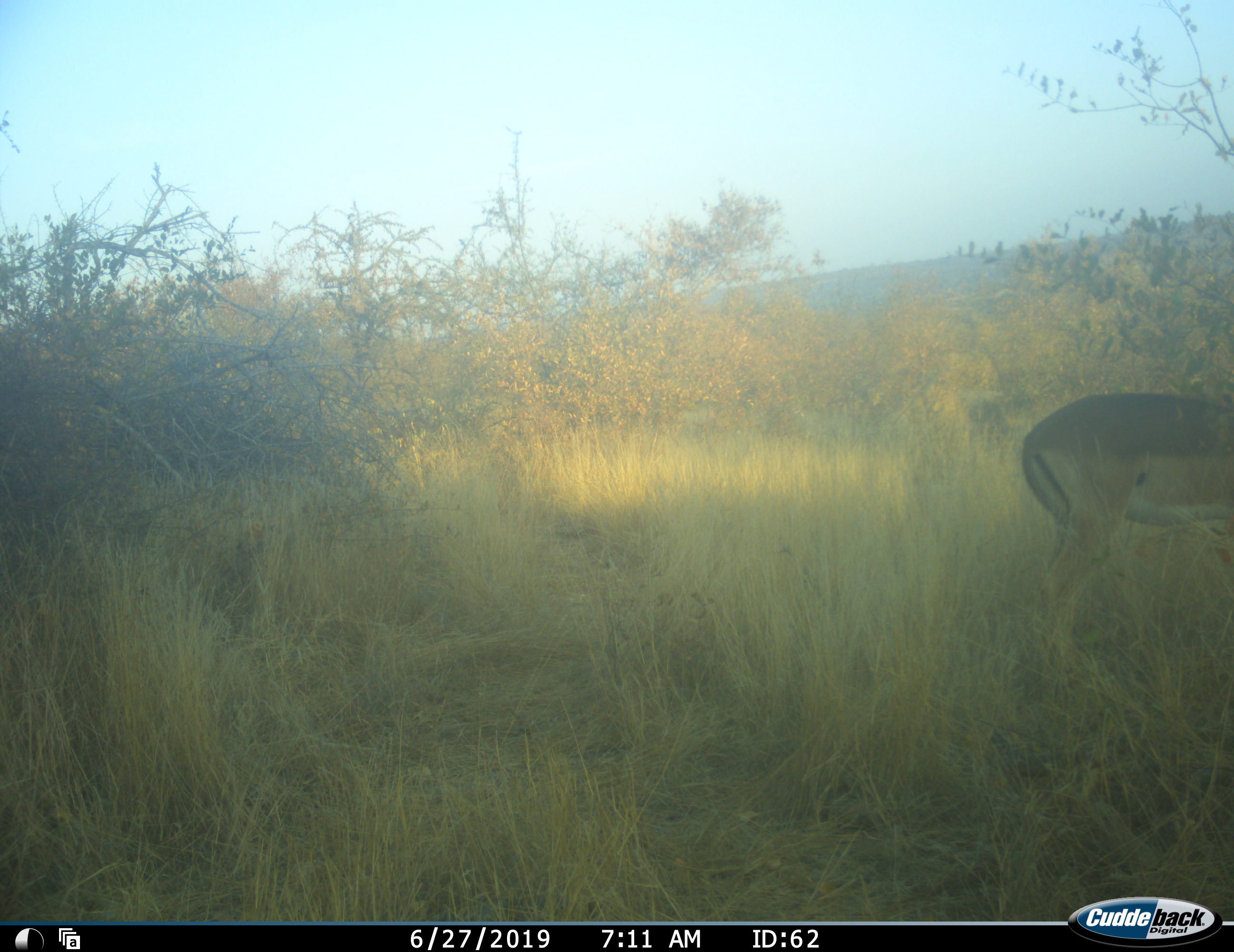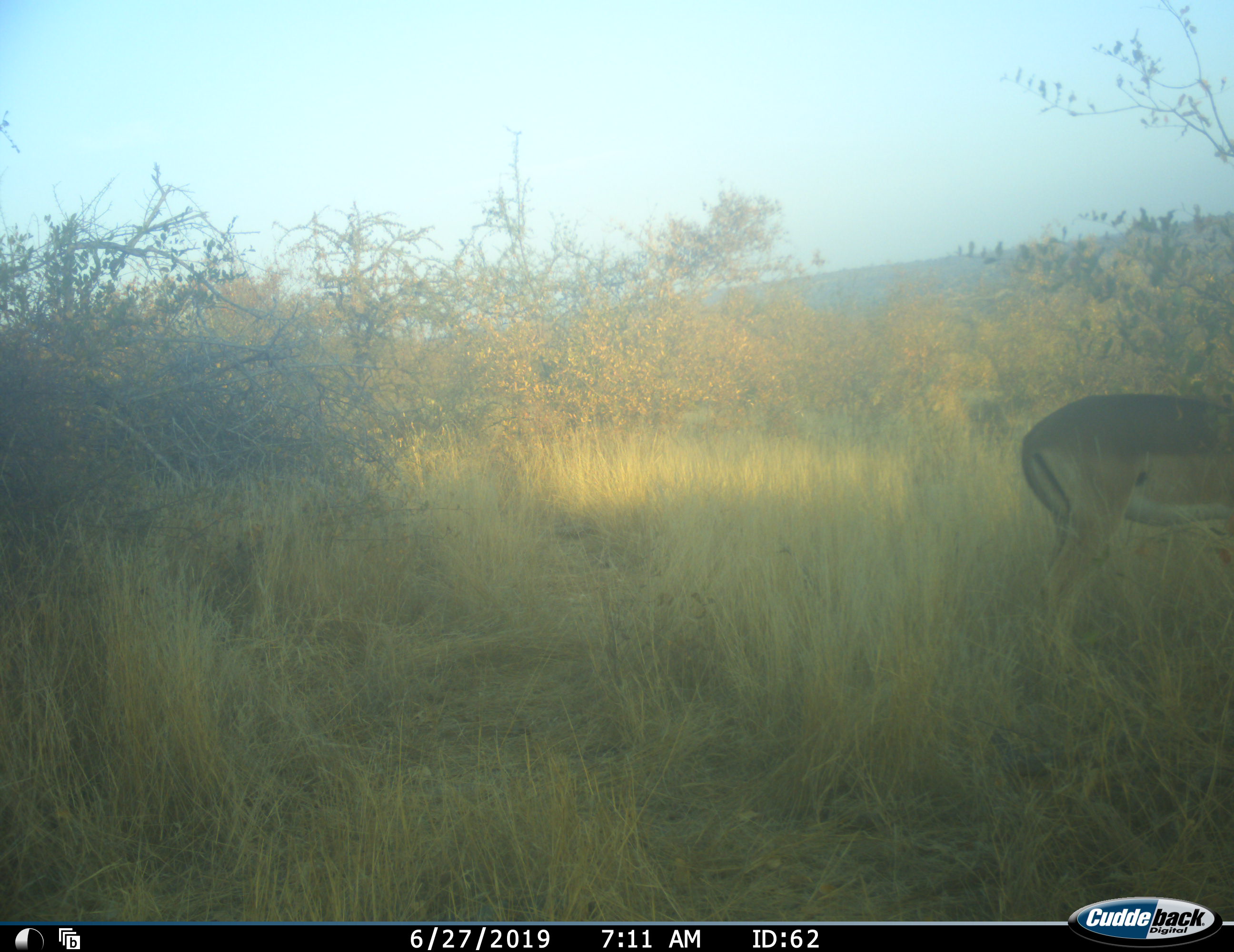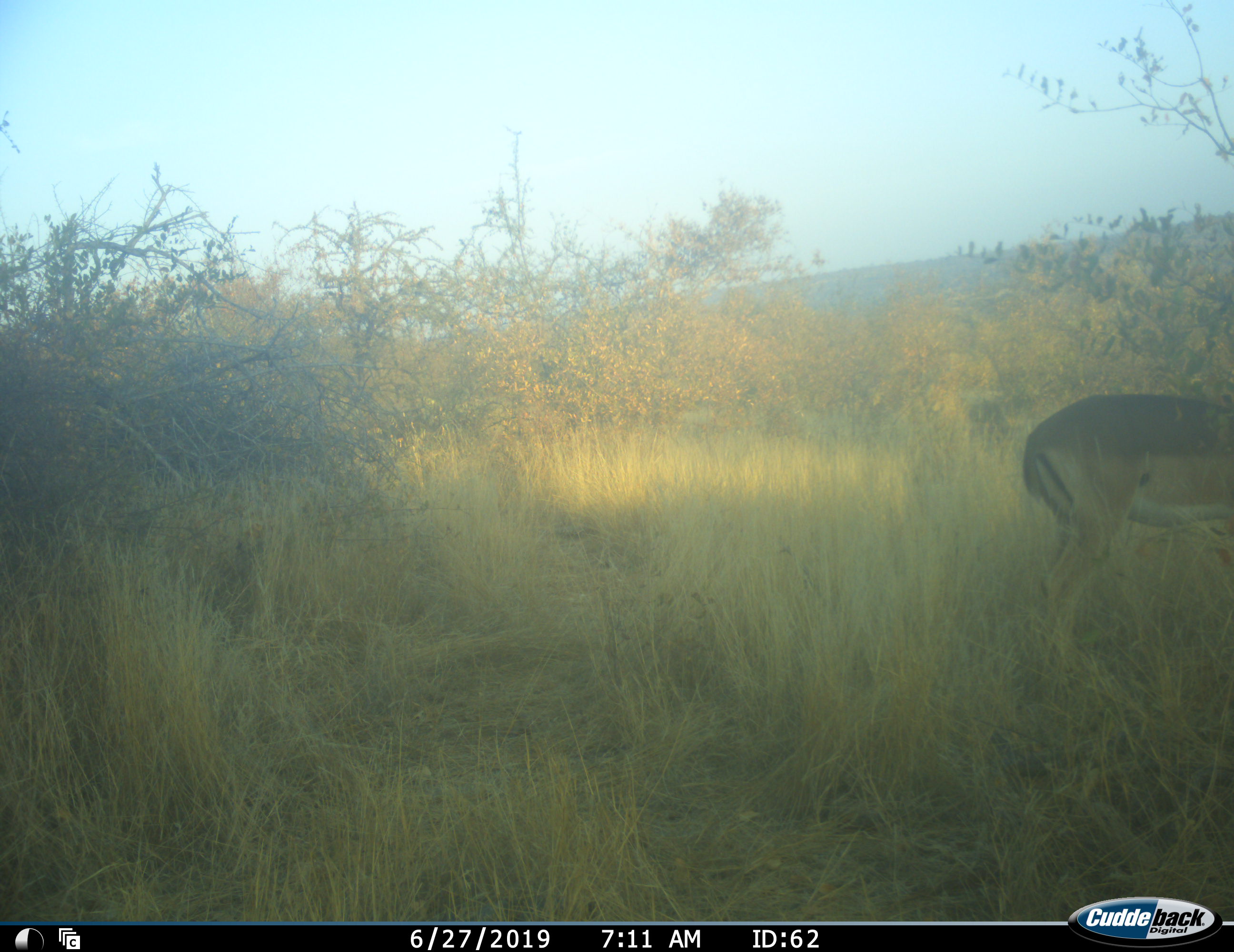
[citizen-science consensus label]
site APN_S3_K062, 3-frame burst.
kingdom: Animalia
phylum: Chordata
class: Mammalia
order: Artiodactyla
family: Bovidae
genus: Aepyceros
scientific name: Aepyceros melampus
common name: impala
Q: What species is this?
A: Impala (Aepyceros melampus).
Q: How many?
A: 1.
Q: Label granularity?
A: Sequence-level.